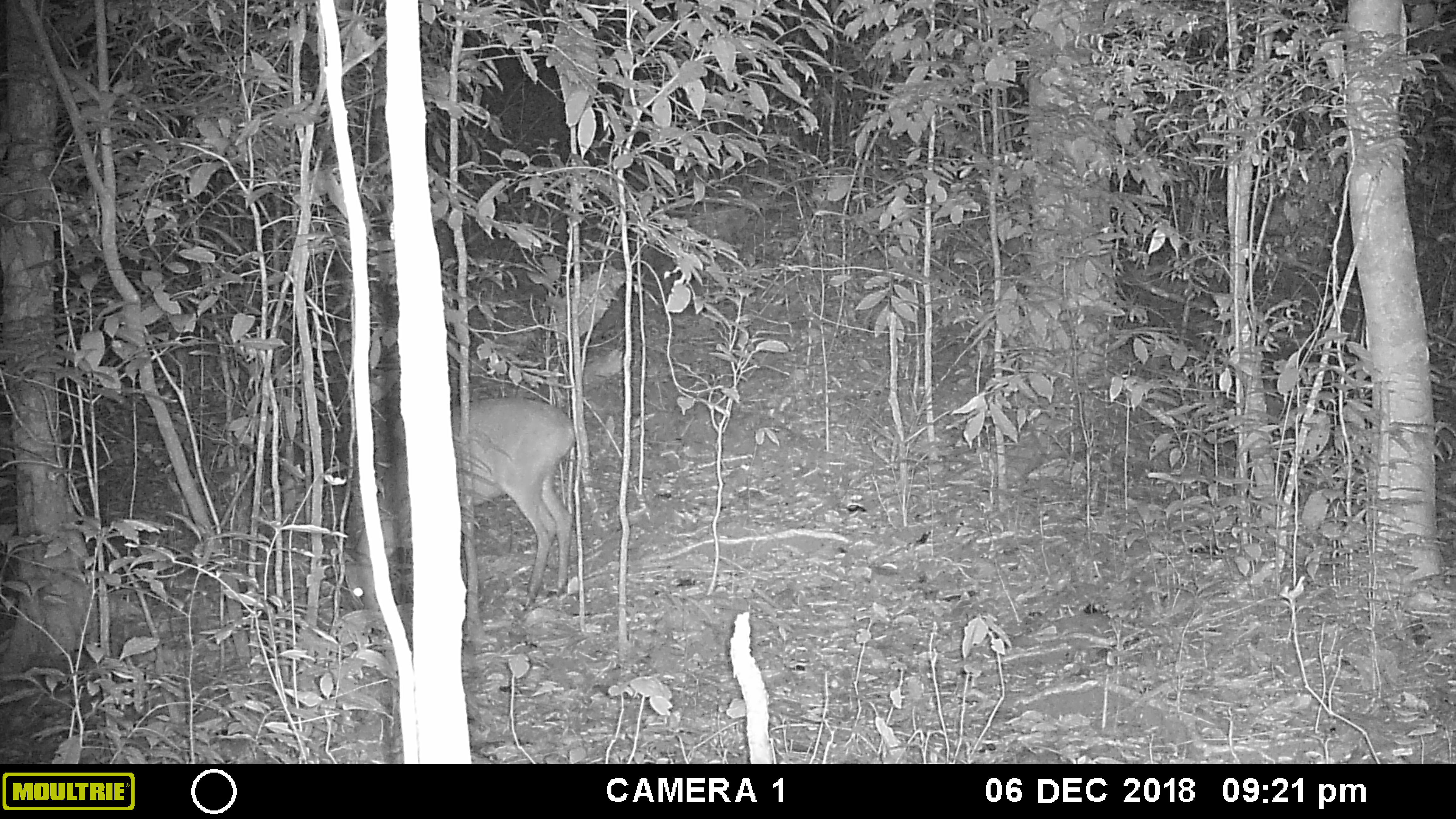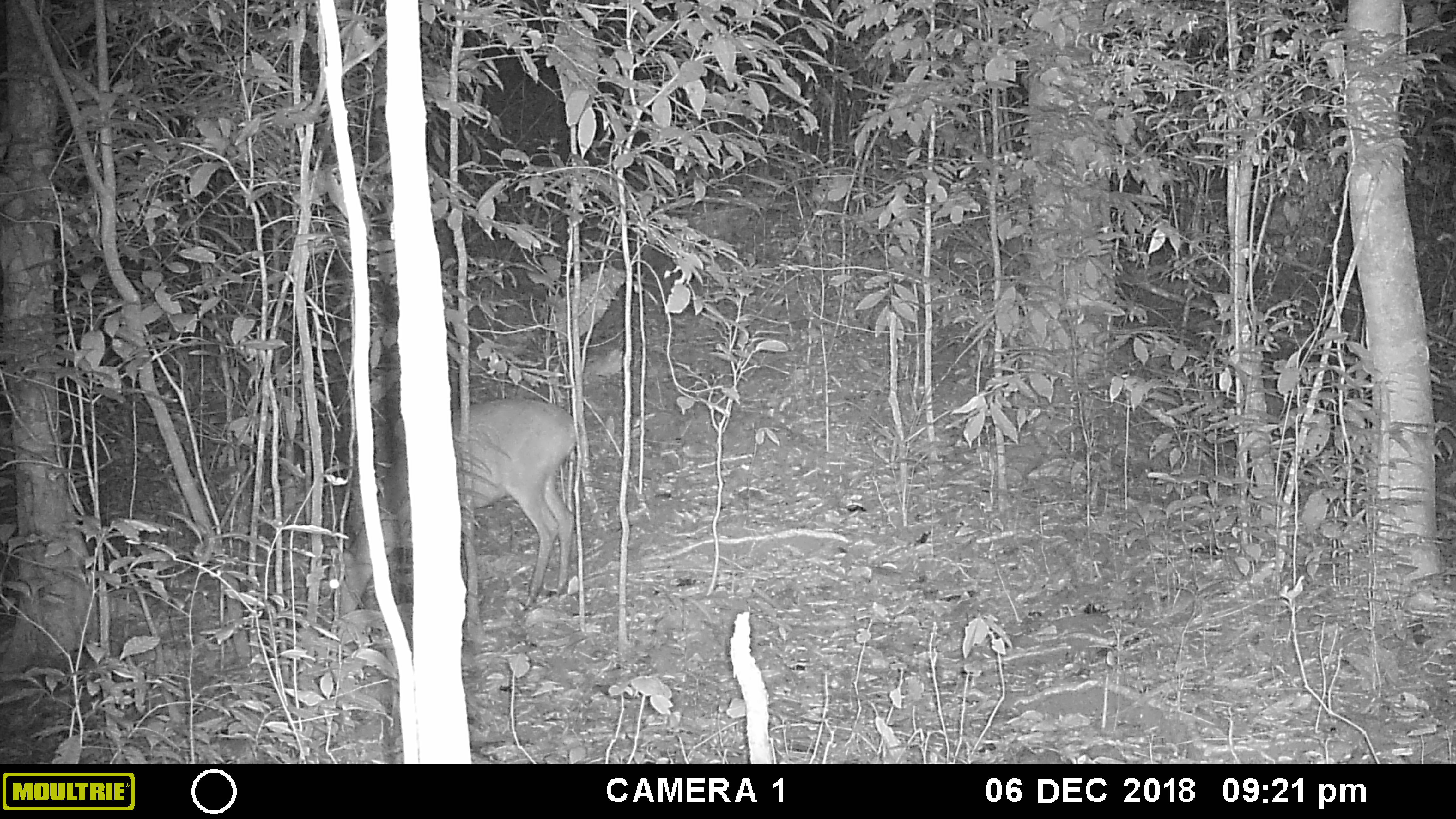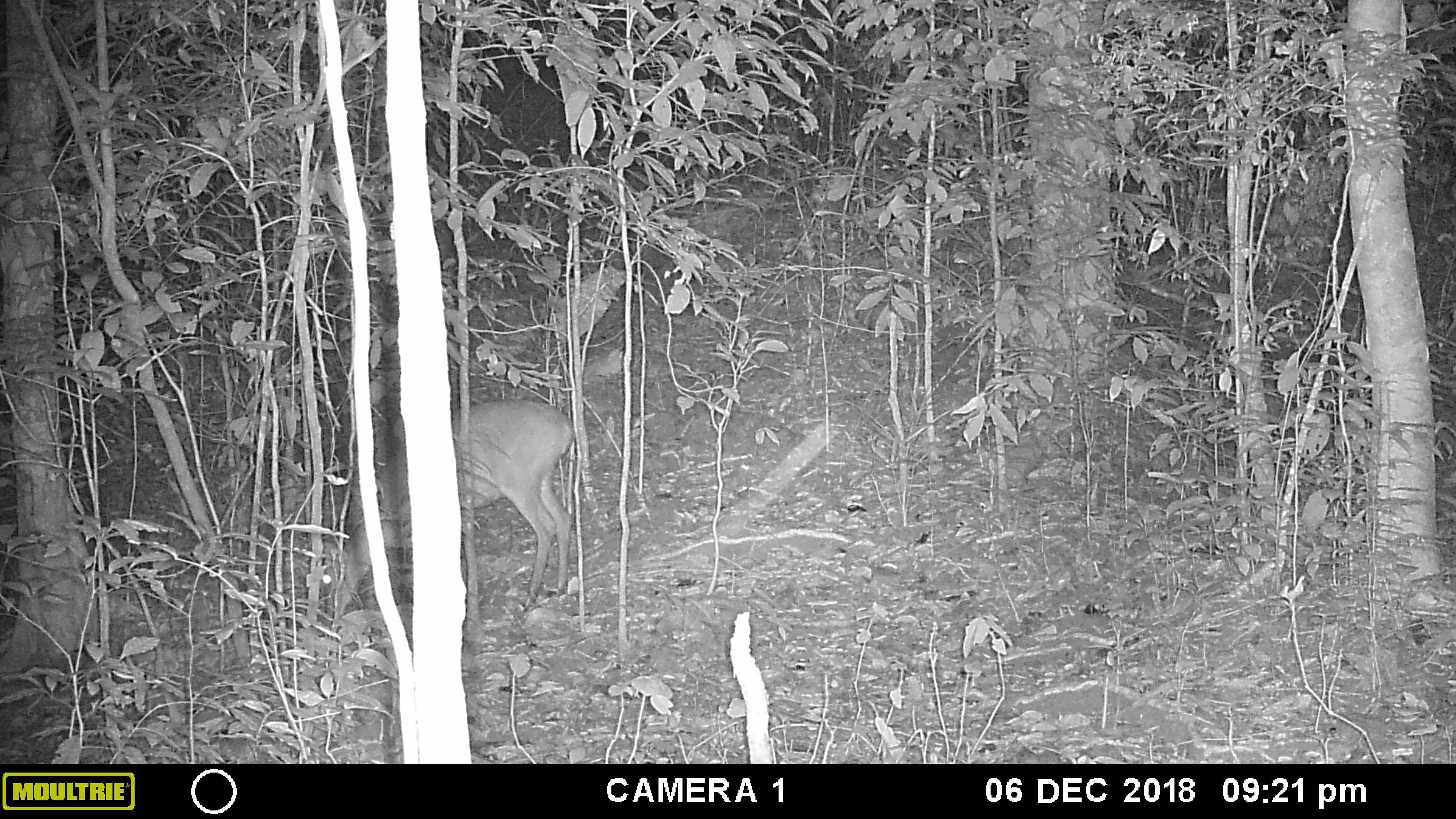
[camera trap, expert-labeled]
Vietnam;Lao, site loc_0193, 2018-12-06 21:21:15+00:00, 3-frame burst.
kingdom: Animalia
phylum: Chordata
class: Mammalia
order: Artiodactyla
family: Cervidae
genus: Muntiacus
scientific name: Muntiacus vuquangensis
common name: large-antlered muntjac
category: large antlered muntjac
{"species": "large antlered muntjac (large-antlered muntjac) (Muntiacus vuquangensis)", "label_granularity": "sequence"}